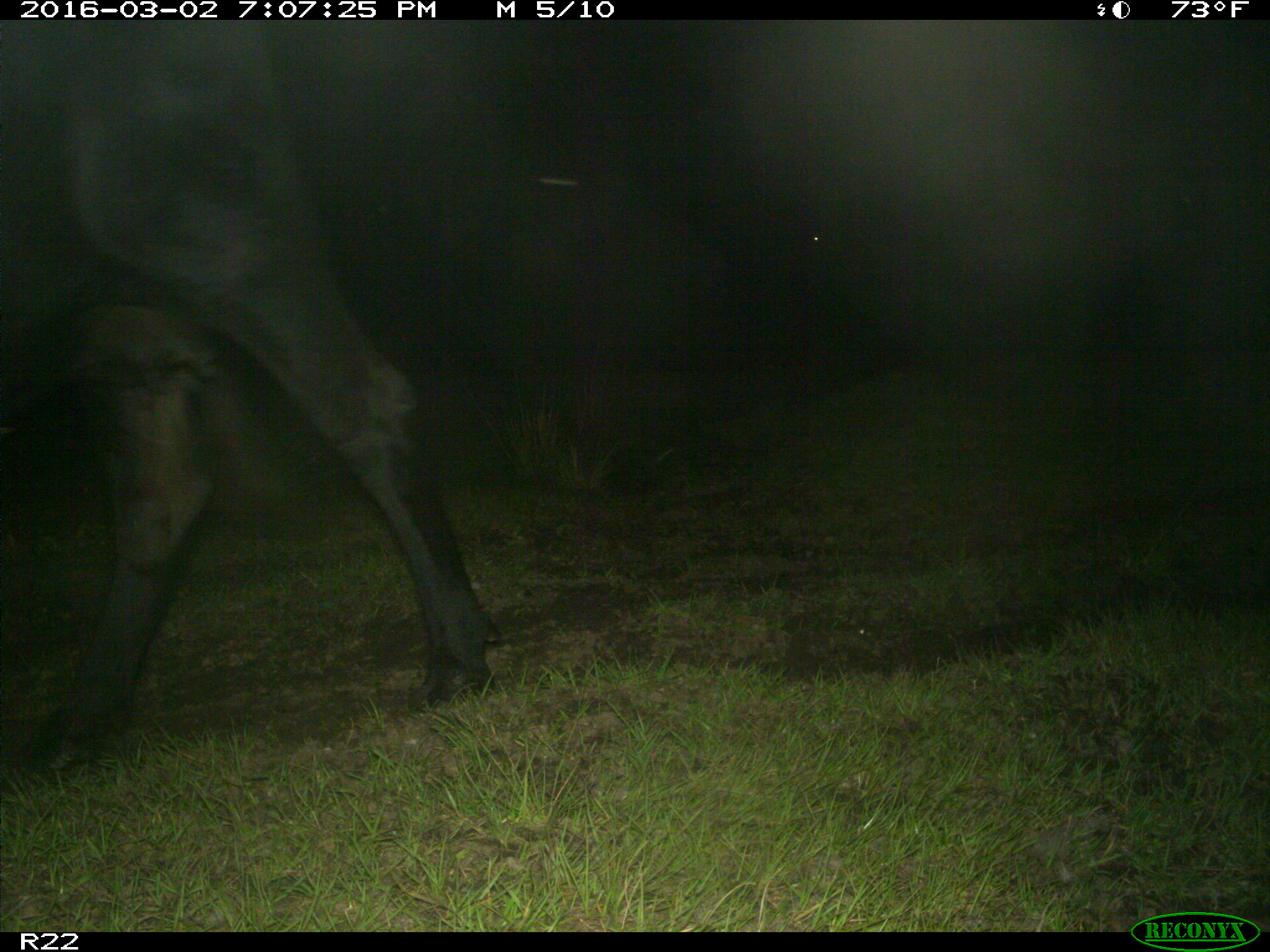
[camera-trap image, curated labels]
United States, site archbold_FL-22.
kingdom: Animalia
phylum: Chordata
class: Mammalia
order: Artiodactyla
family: Bovidae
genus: Bos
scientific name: Bos taurus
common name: domestic cow